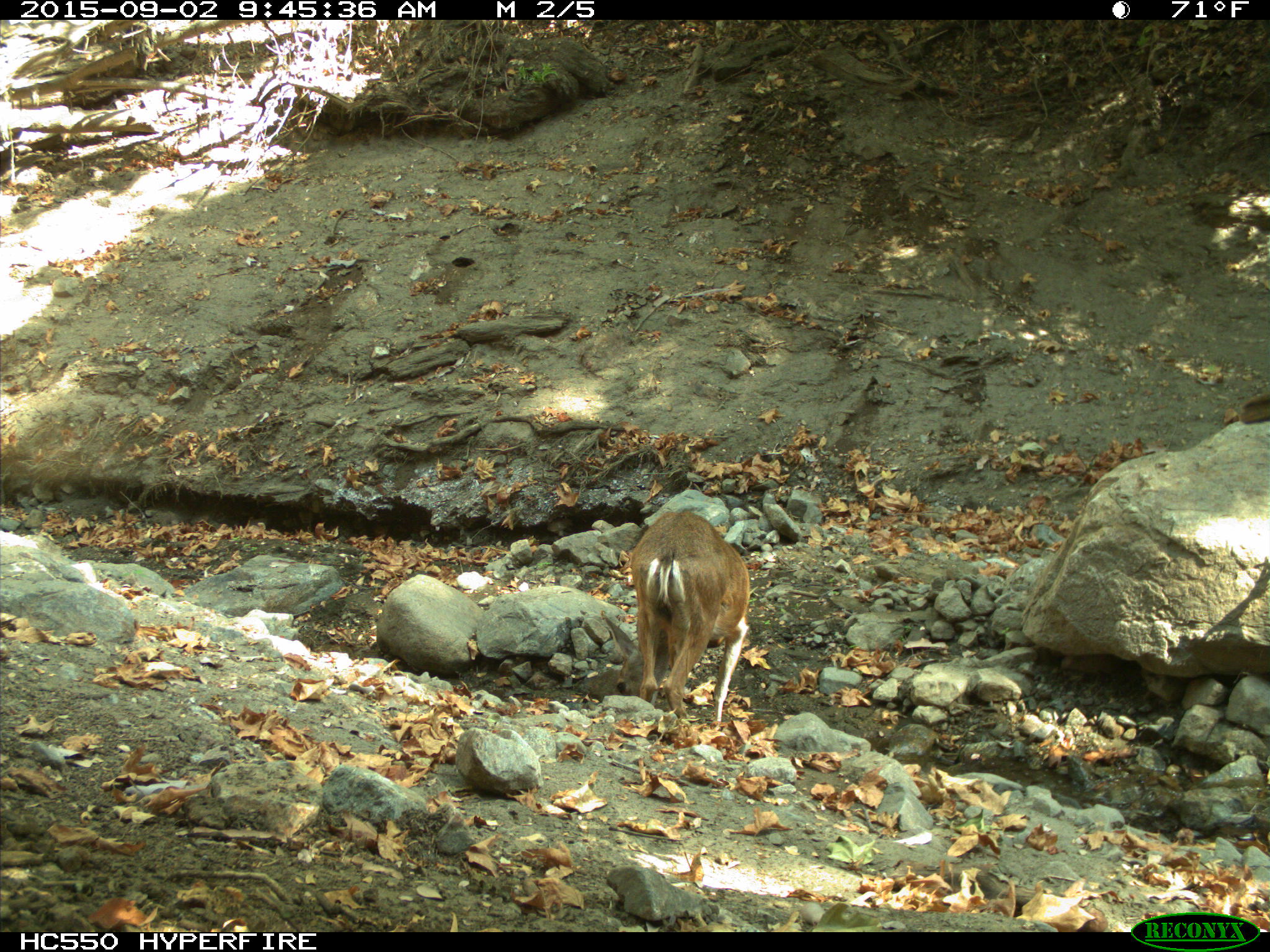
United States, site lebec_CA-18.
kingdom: Animalia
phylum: Chordata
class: Mammalia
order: Artiodactyla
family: Cervidae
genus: Odocoileus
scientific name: Odocoileus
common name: deer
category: unidentified deer